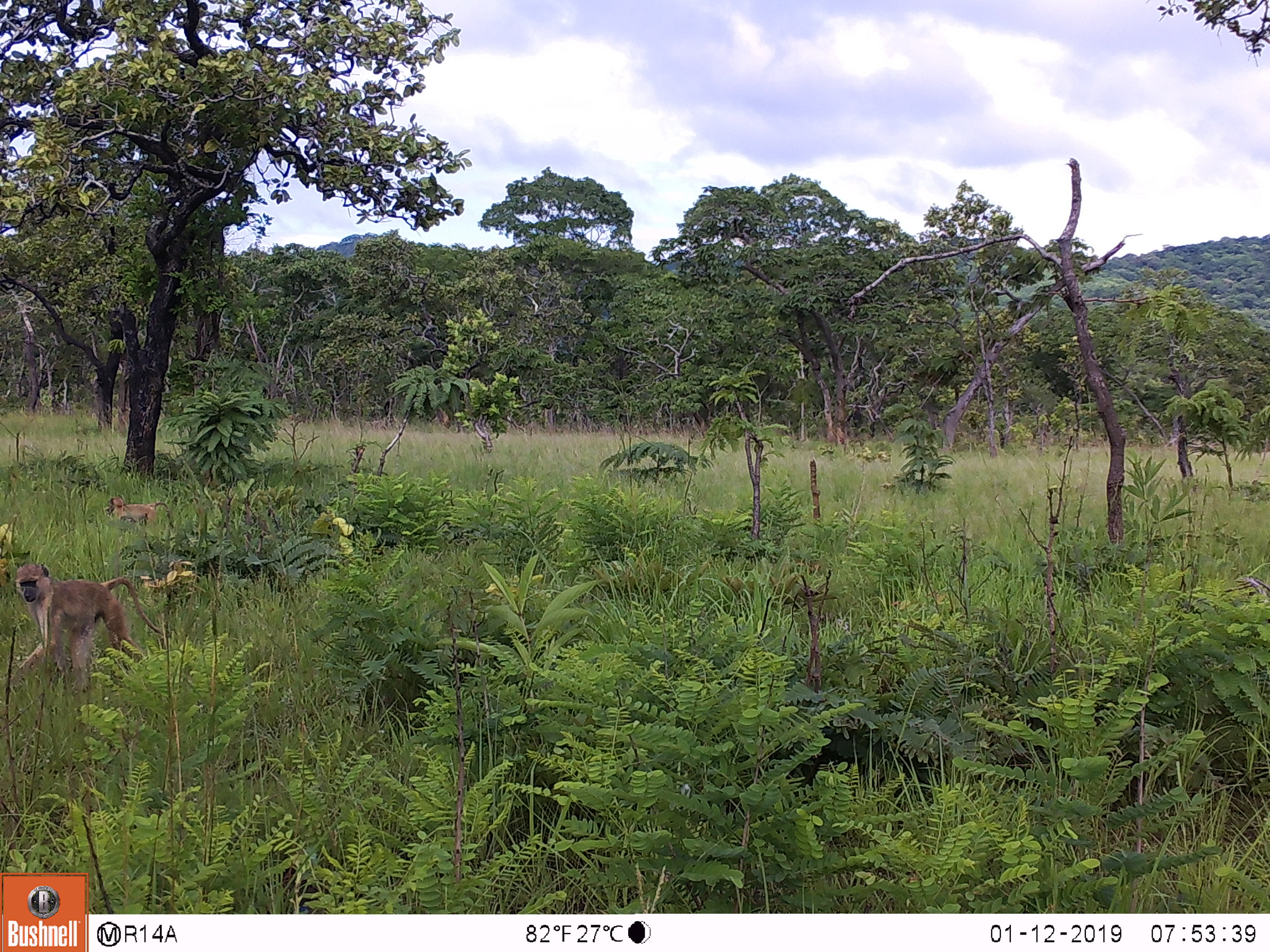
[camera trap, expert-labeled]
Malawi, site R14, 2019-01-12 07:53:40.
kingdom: Animalia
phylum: Chordata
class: Mammalia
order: Primates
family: Cercopithecidae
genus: Papio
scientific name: Papio cynocephalus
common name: yellow baboon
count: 2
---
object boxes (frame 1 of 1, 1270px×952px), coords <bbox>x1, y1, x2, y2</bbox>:
yellow baboon: <bbox>2, 556, 170, 698</bbox>; <bbox>103, 489, 172, 534</bbox>